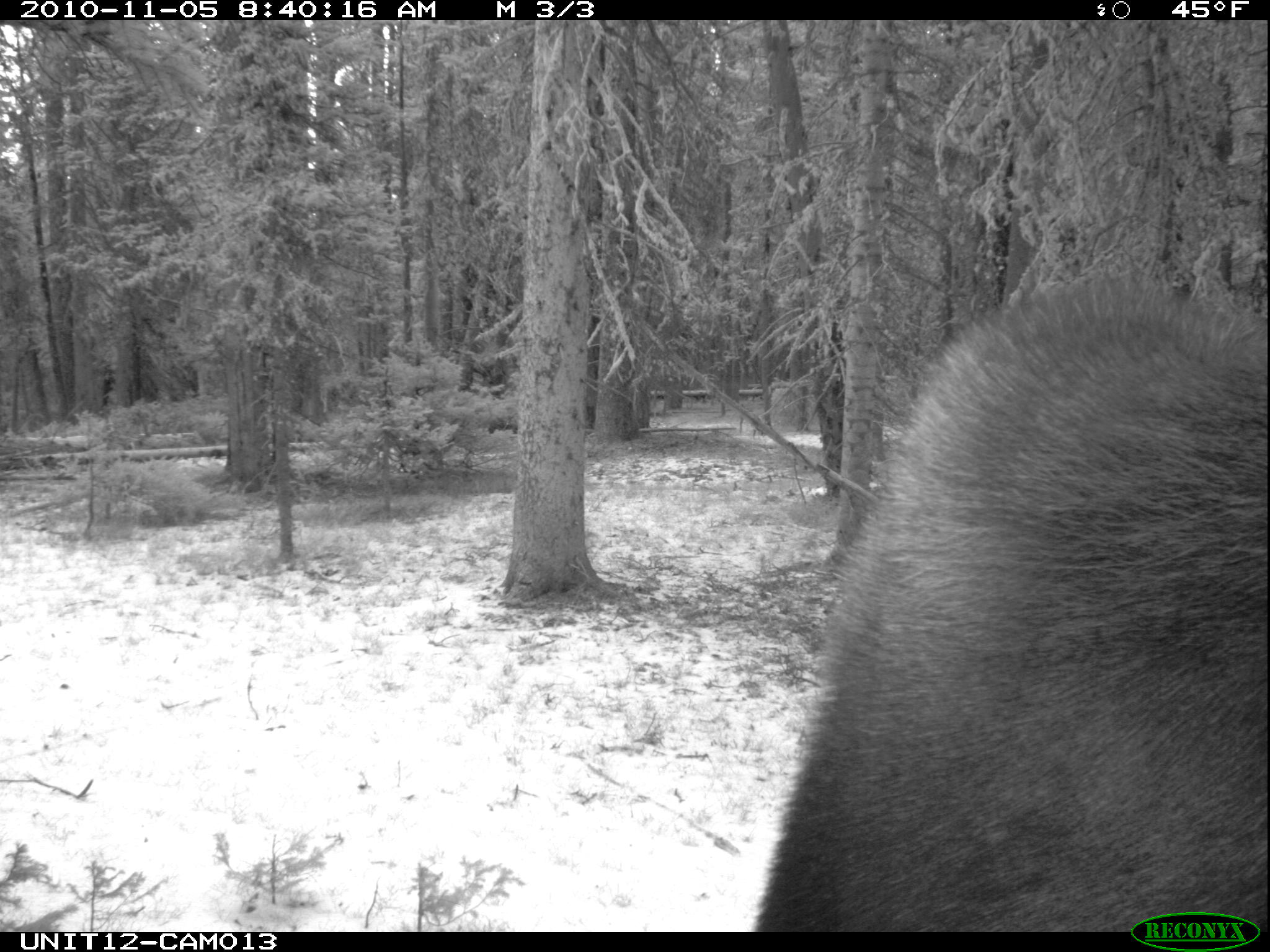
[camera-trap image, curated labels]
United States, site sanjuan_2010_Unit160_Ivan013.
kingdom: Animalia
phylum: Chordata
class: Mammalia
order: Artiodactyla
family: Cervidae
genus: Alces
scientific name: Alces alces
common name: moose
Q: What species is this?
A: Alces alces (moose).